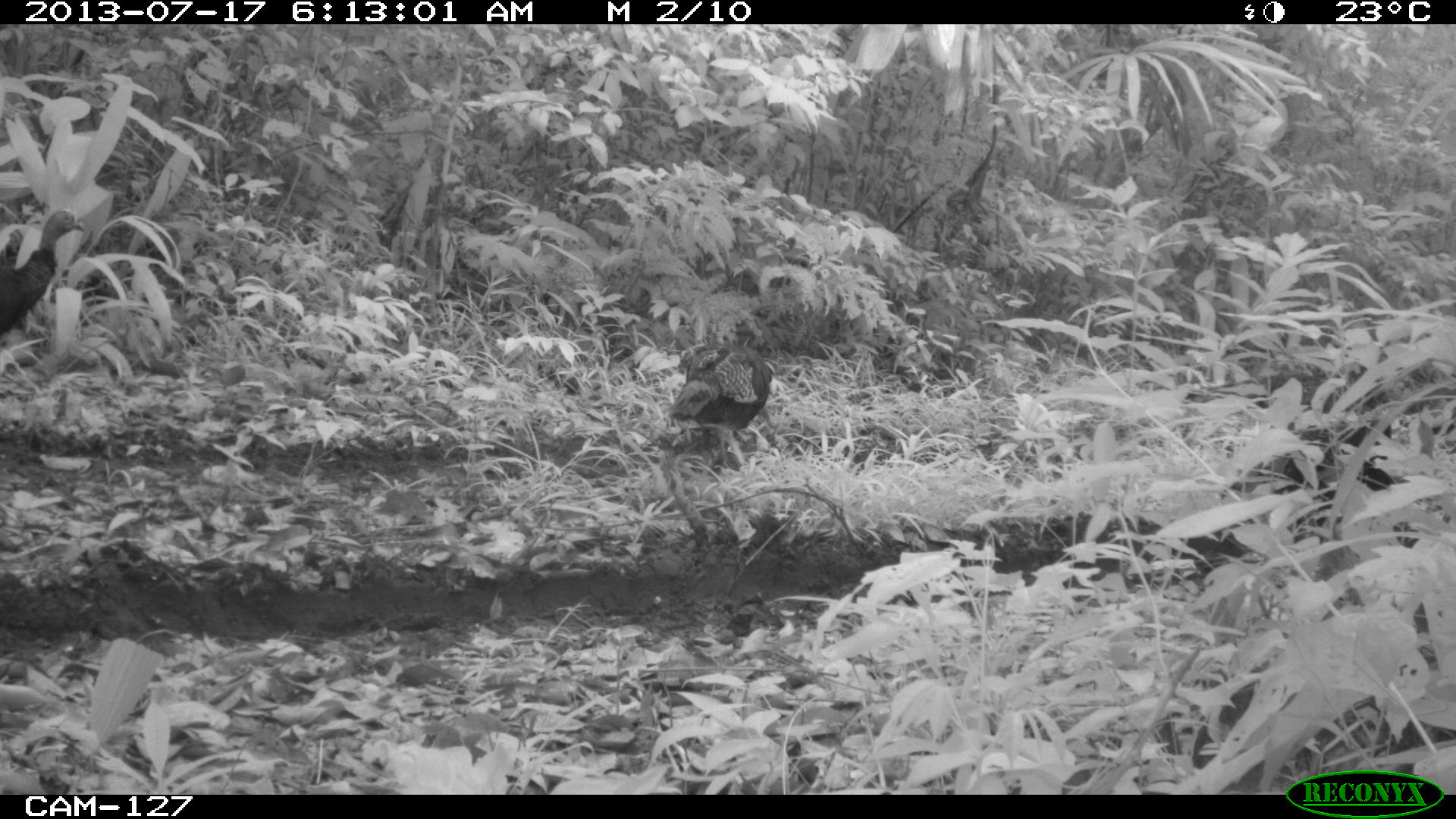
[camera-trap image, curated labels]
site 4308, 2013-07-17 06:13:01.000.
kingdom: Animalia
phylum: Chordata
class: Aves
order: Galliformes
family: Phasianidae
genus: Meleagris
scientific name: Meleagris ocellata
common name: ocellated turkey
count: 3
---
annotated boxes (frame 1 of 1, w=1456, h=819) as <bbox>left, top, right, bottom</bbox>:
meleagris ocellata: <bbox>667, 324, 775, 476</bbox>; <bbox>0, 207, 85, 336</bbox>